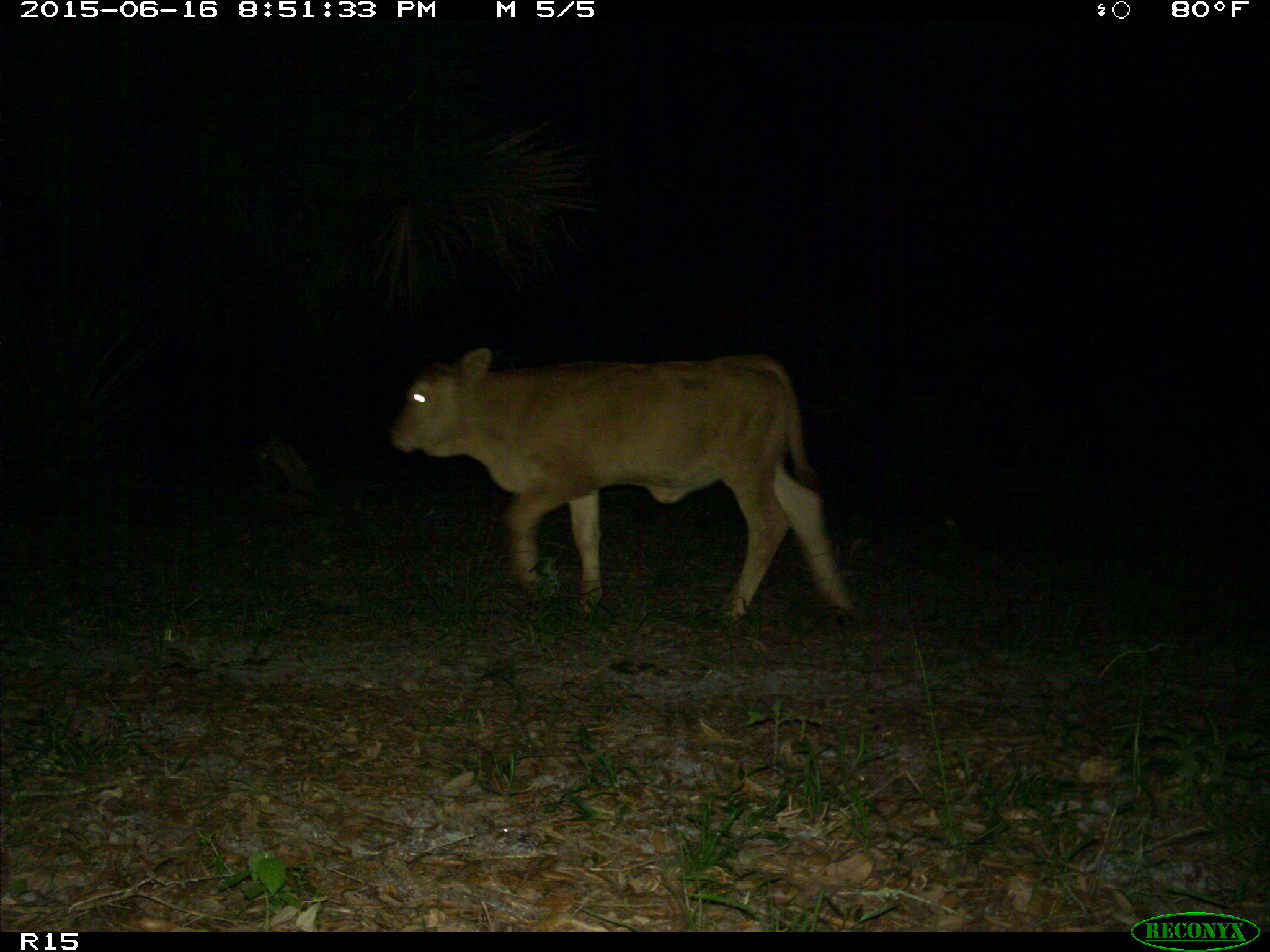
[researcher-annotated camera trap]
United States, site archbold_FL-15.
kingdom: Animalia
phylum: Chordata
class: Mammalia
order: Artiodactyla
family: Bovidae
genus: Bos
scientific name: Bos taurus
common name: domestic cow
Bos taurus (domestic cow).